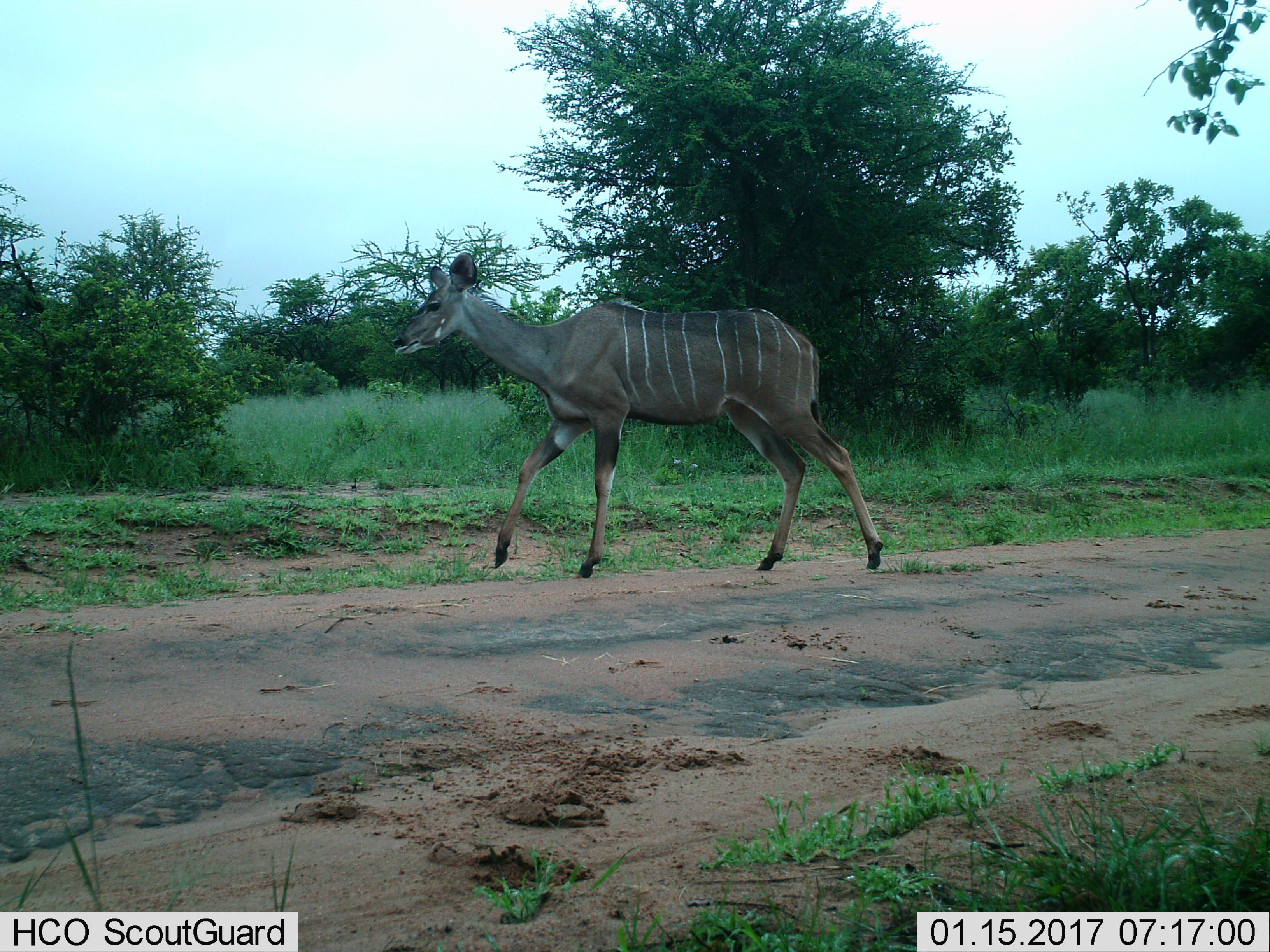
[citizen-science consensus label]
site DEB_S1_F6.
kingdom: Animalia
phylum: Chordata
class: Mammalia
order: Artiodactyla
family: Bovidae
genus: Tragelaphus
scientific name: Tragelaphus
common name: kudu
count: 1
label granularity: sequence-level